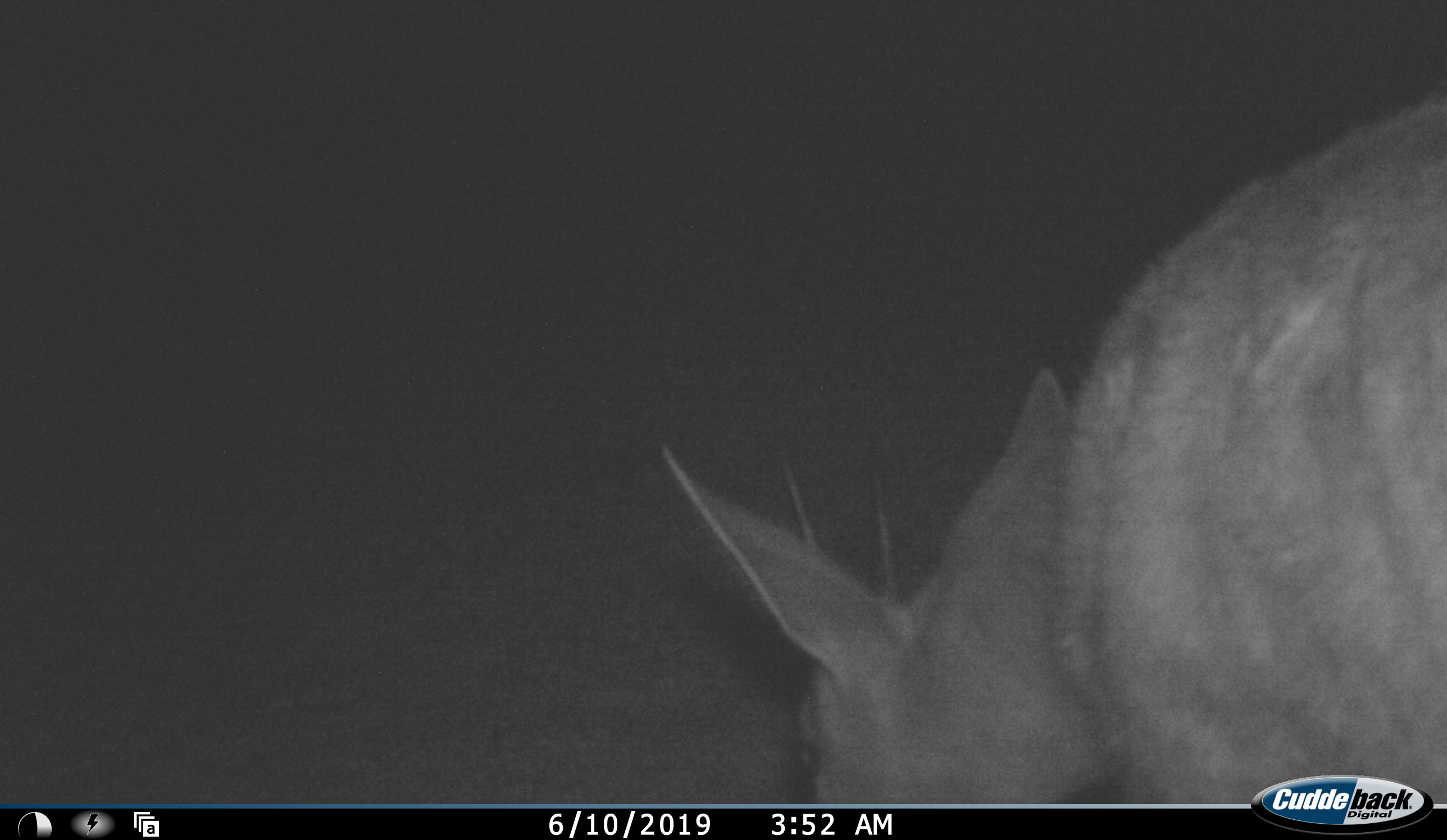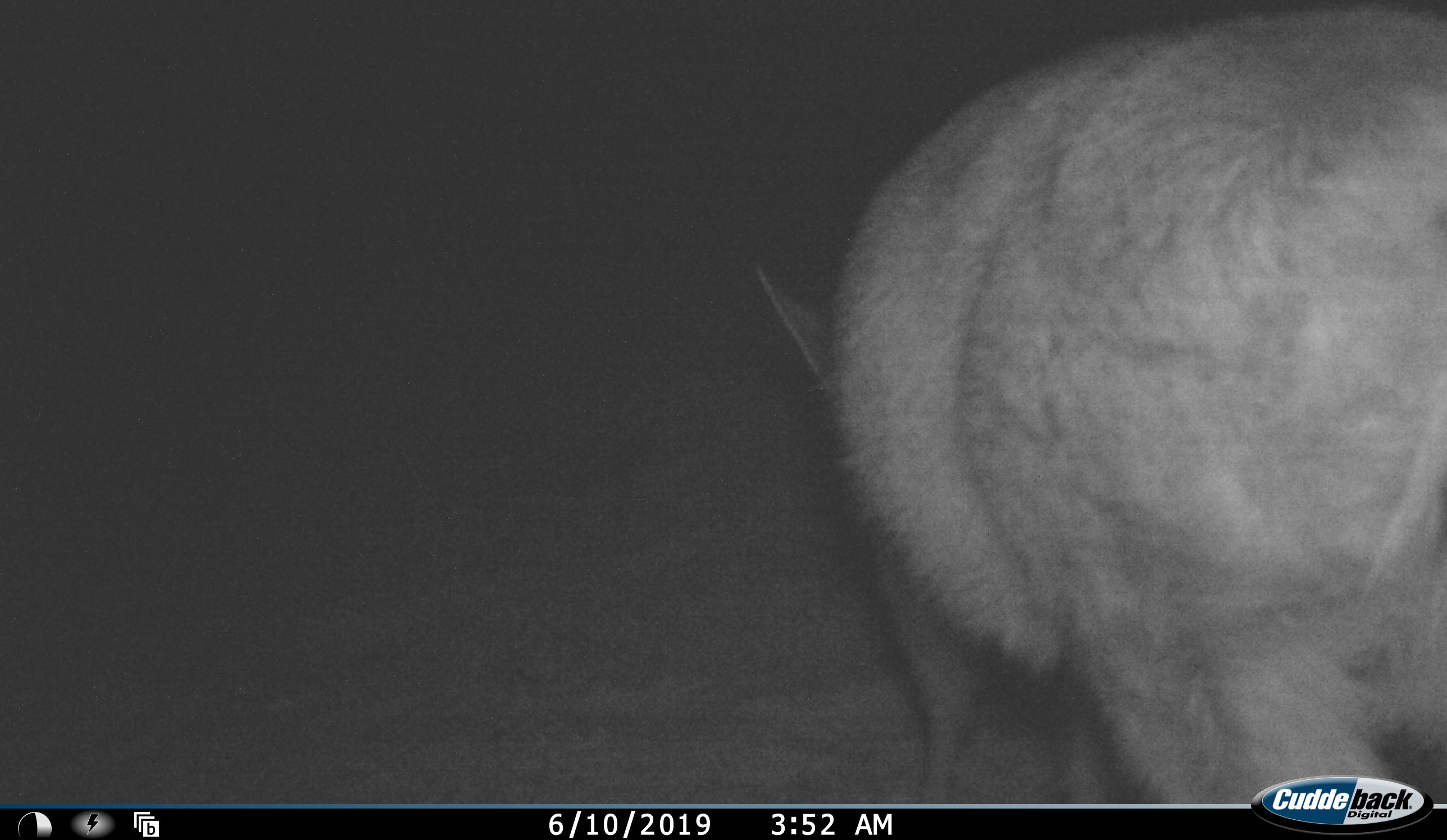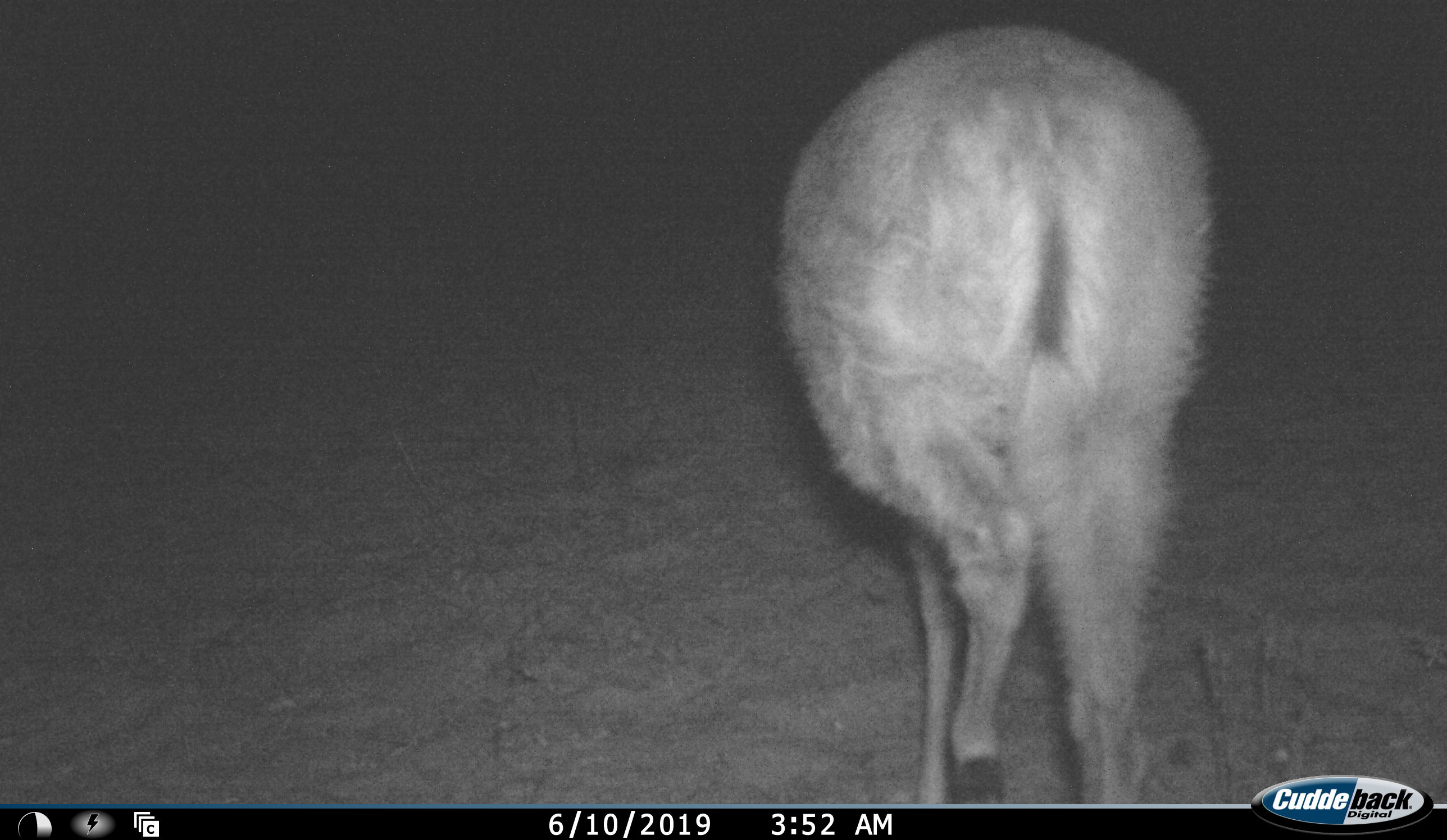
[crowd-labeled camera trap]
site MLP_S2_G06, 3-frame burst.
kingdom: Animalia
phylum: Chordata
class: Mammalia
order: Artiodactyla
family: Bovidae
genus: Sylvicapra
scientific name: Sylvicapra grimmia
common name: common duiker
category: duikercommongrey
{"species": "duikercommongrey (common duiker) (Sylvicapra grimmia)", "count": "1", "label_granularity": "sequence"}